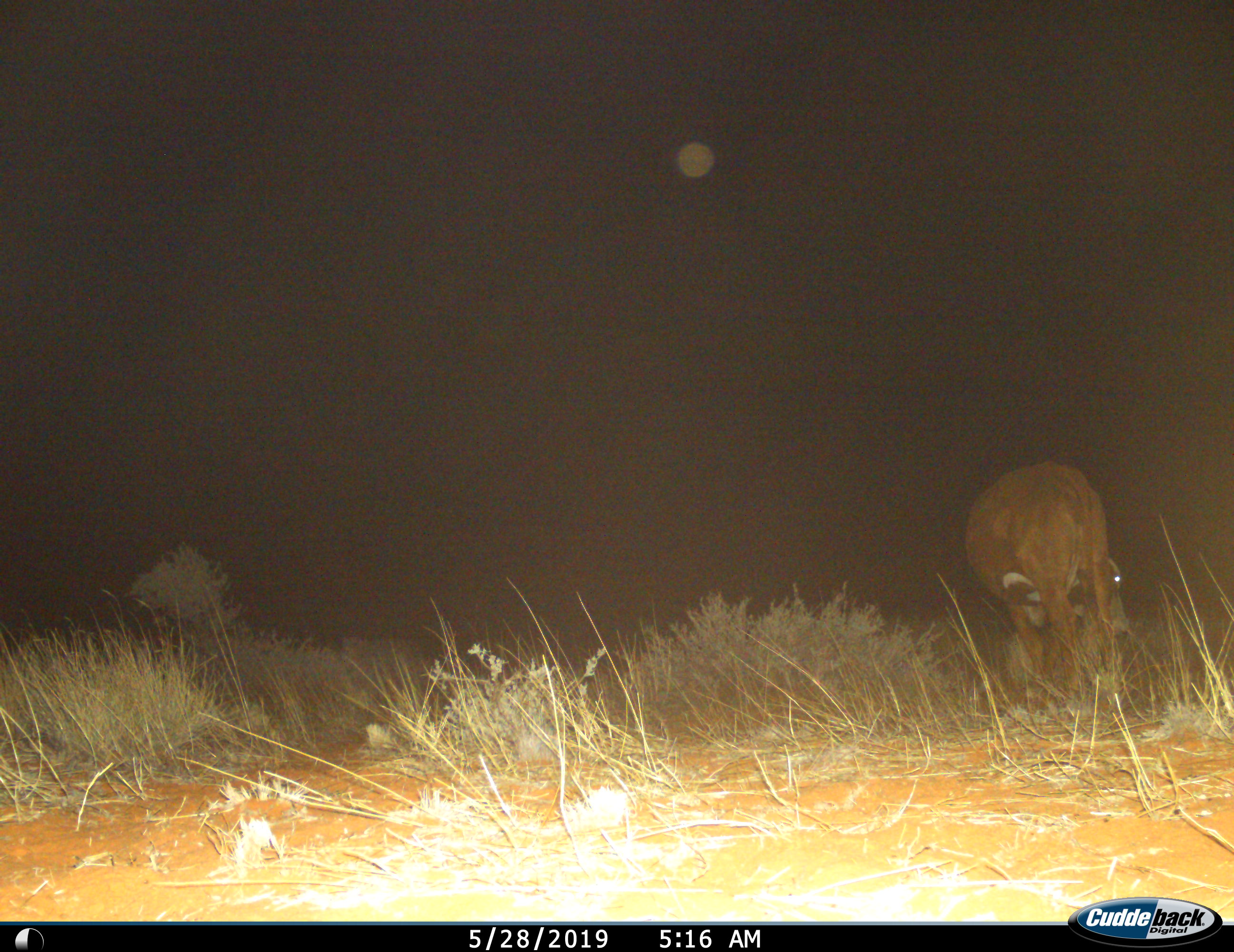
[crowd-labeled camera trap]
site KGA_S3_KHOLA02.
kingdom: Animalia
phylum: Chordata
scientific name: Vertebrata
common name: domestic animal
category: domesticanimal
Domesticanimal (domestic animal) (Vertebrata), count 1. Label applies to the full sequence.